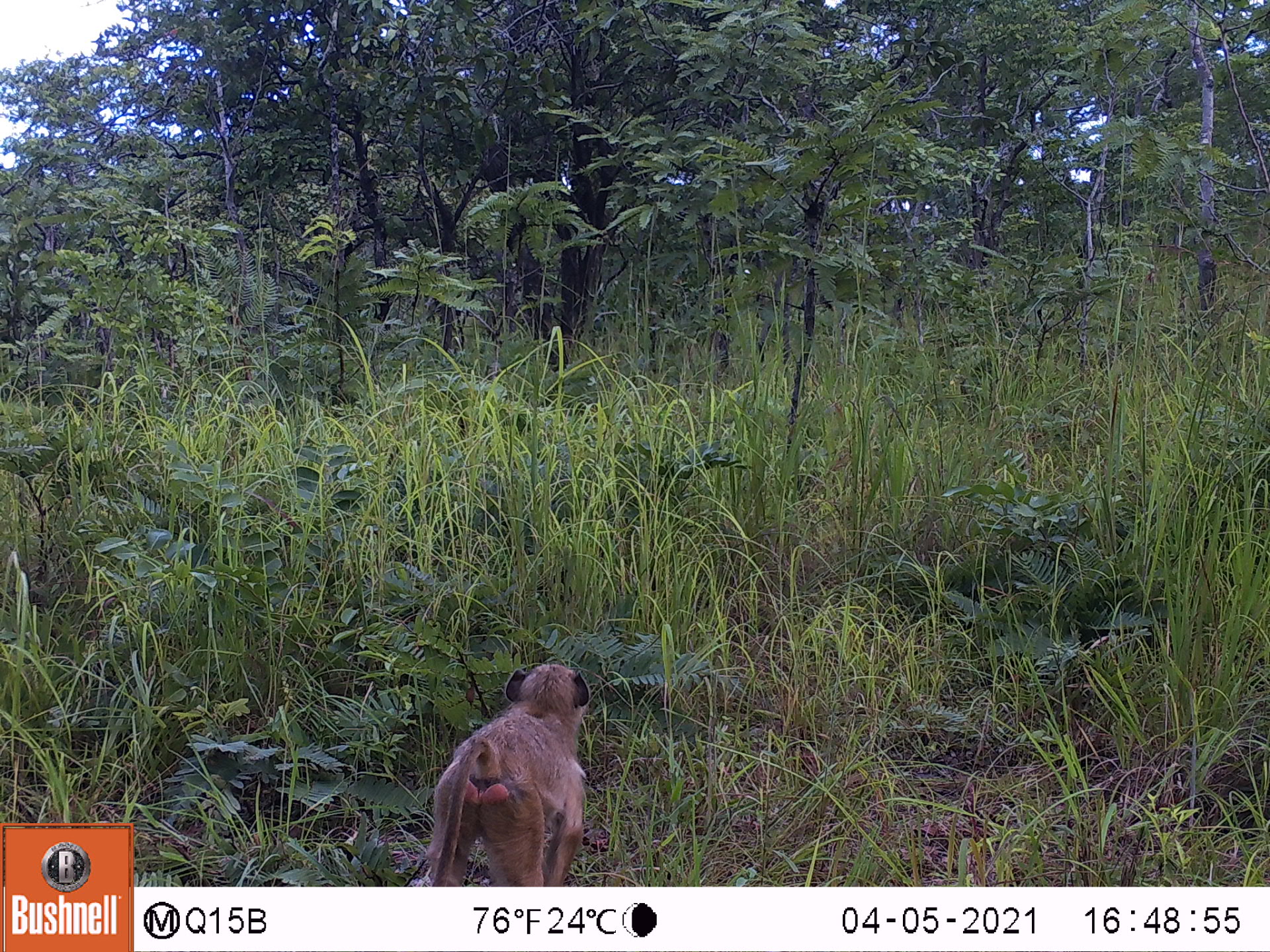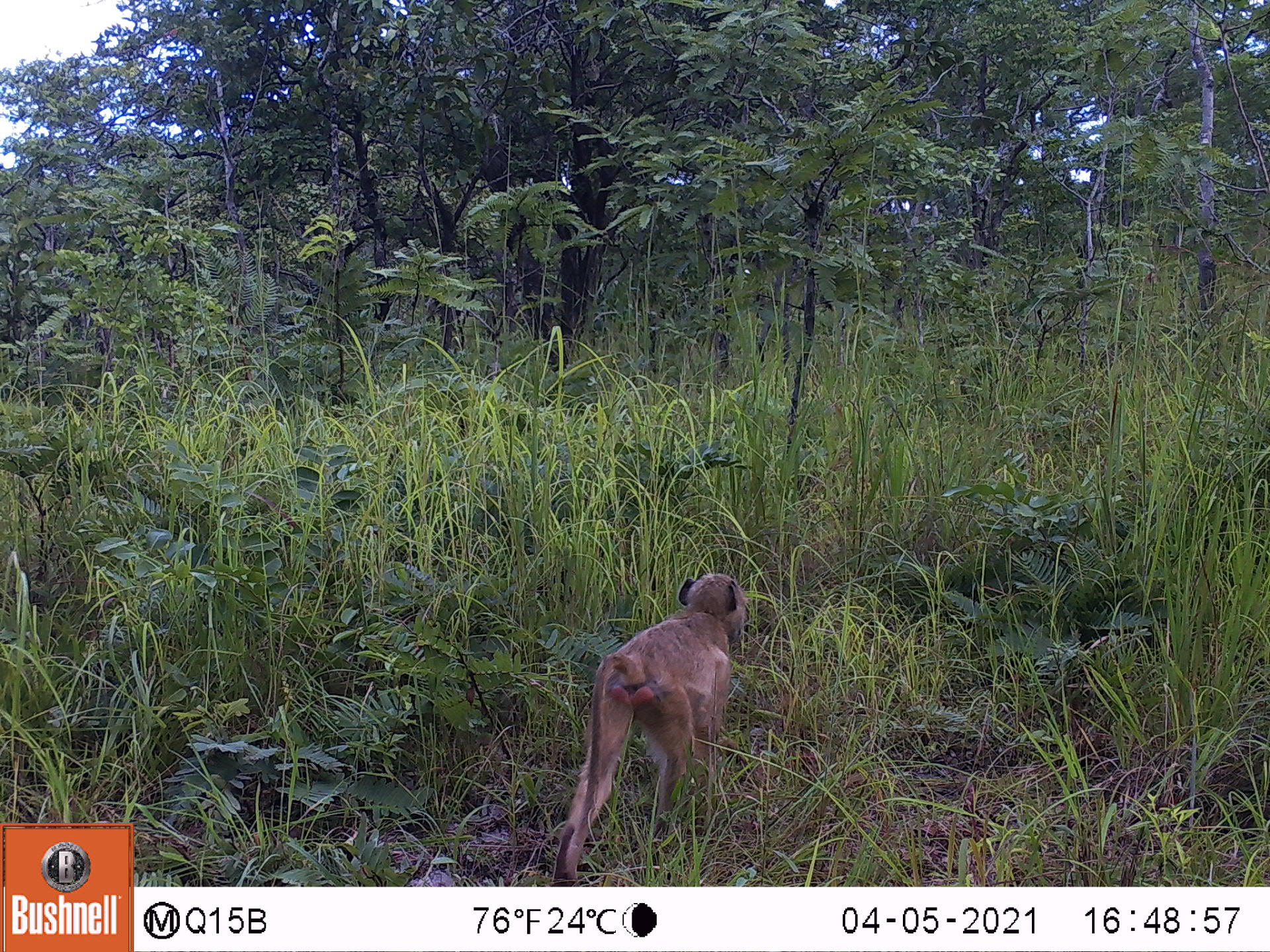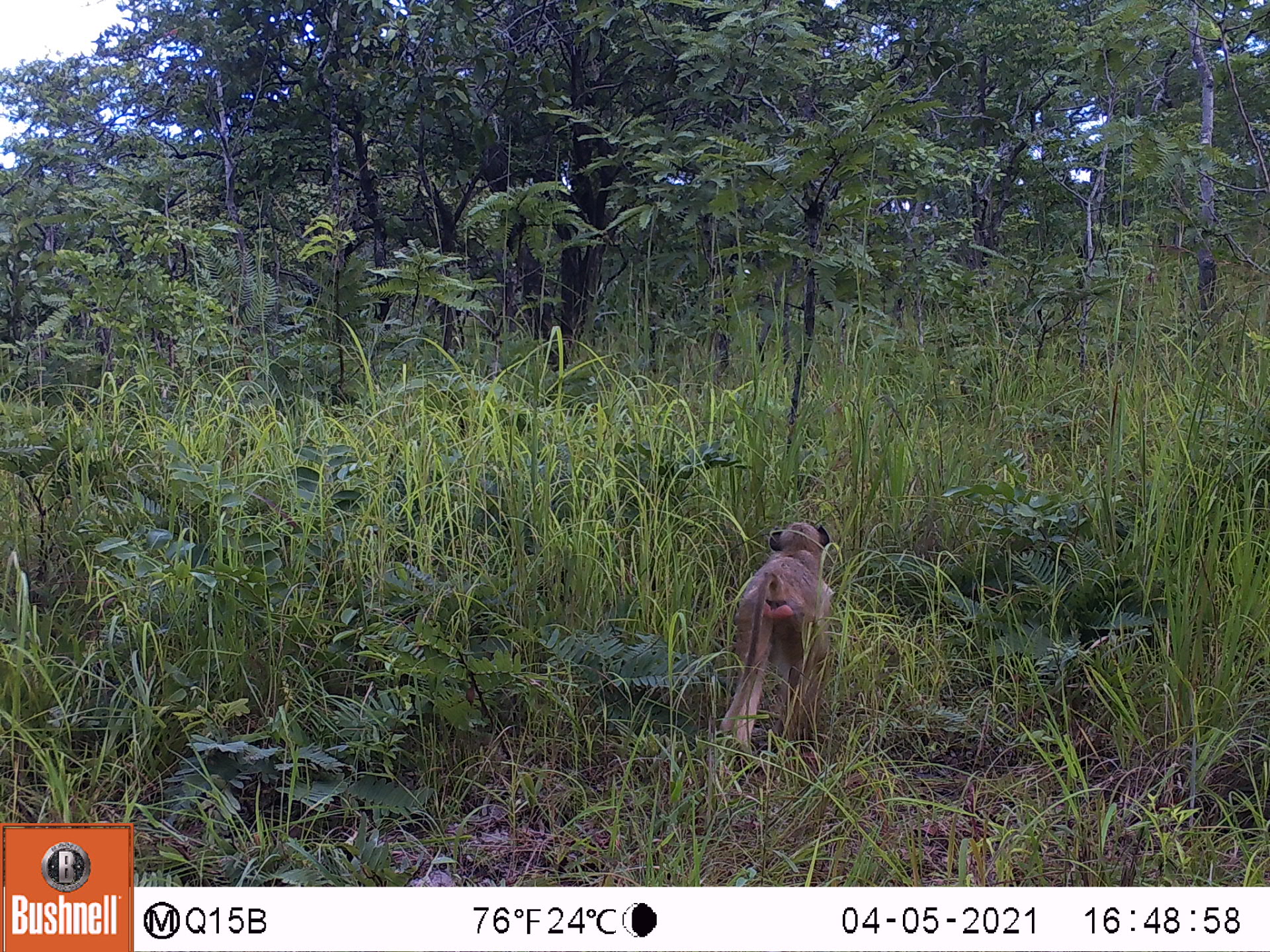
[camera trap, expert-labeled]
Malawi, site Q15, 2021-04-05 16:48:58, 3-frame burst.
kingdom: Animalia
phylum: Chordata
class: Mammalia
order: Primates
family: Cercopithecidae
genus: Papio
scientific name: Papio cynocephalus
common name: yellow baboon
Yellow baboon (Papio cynocephalus), count 1.